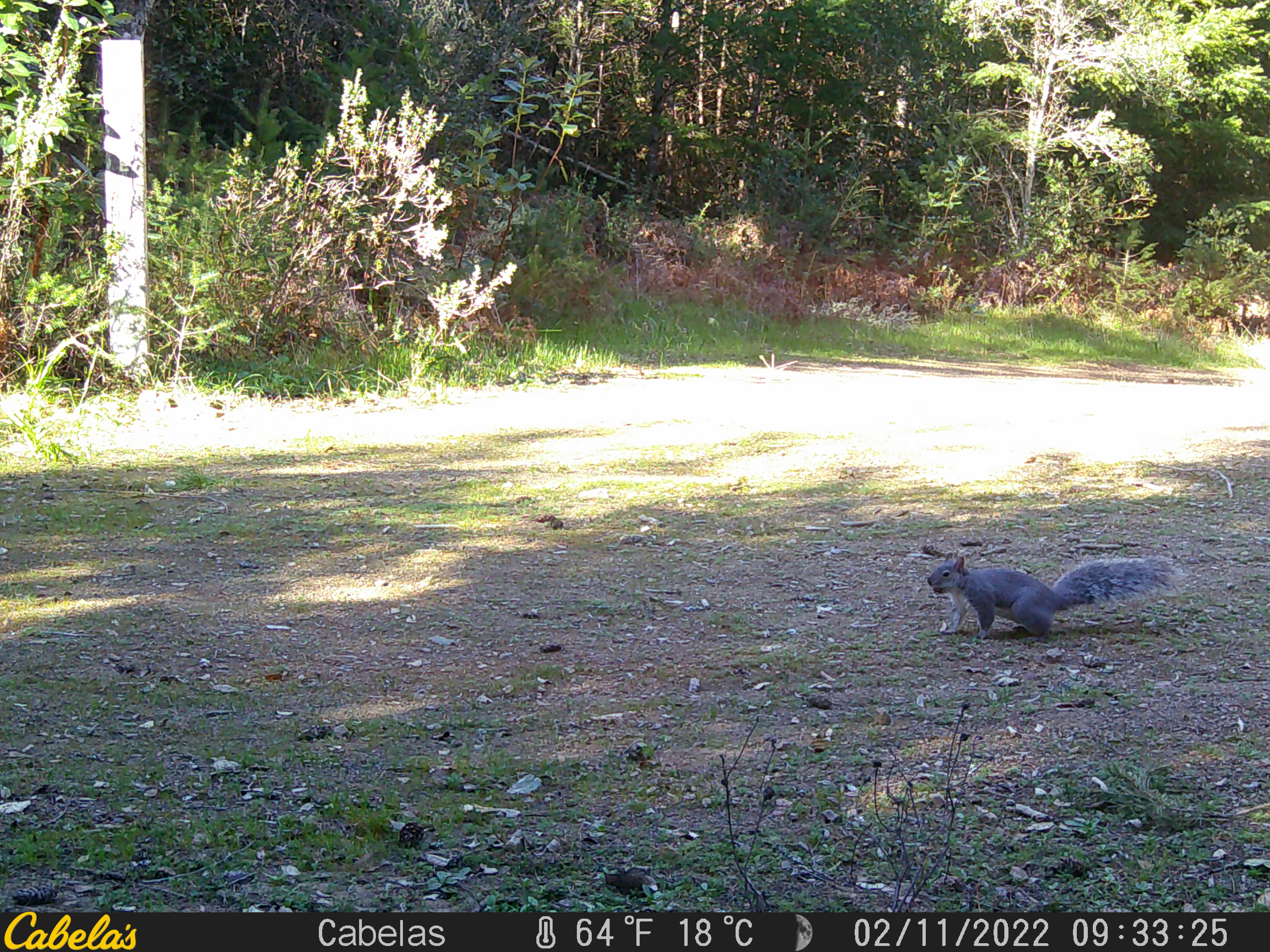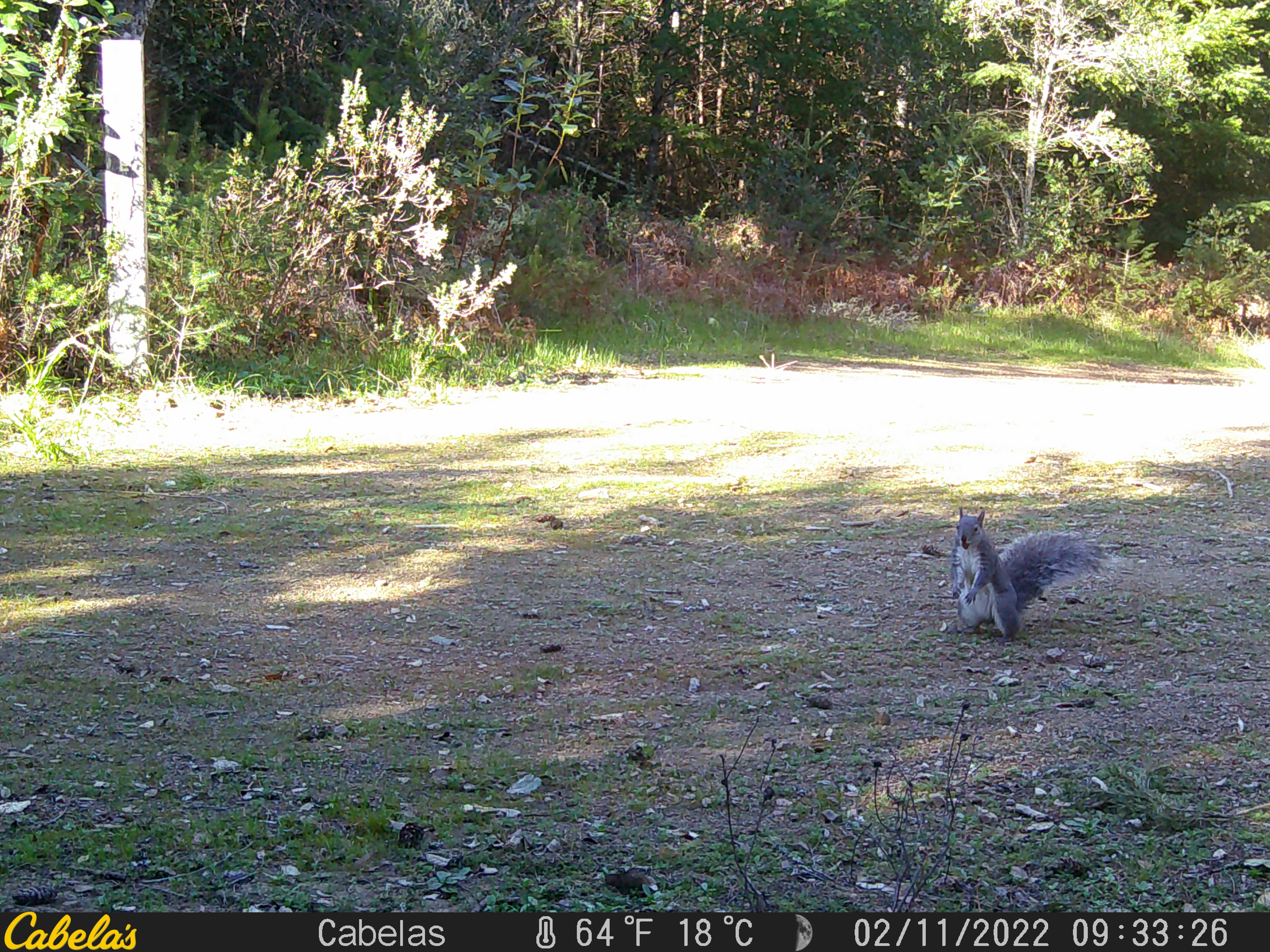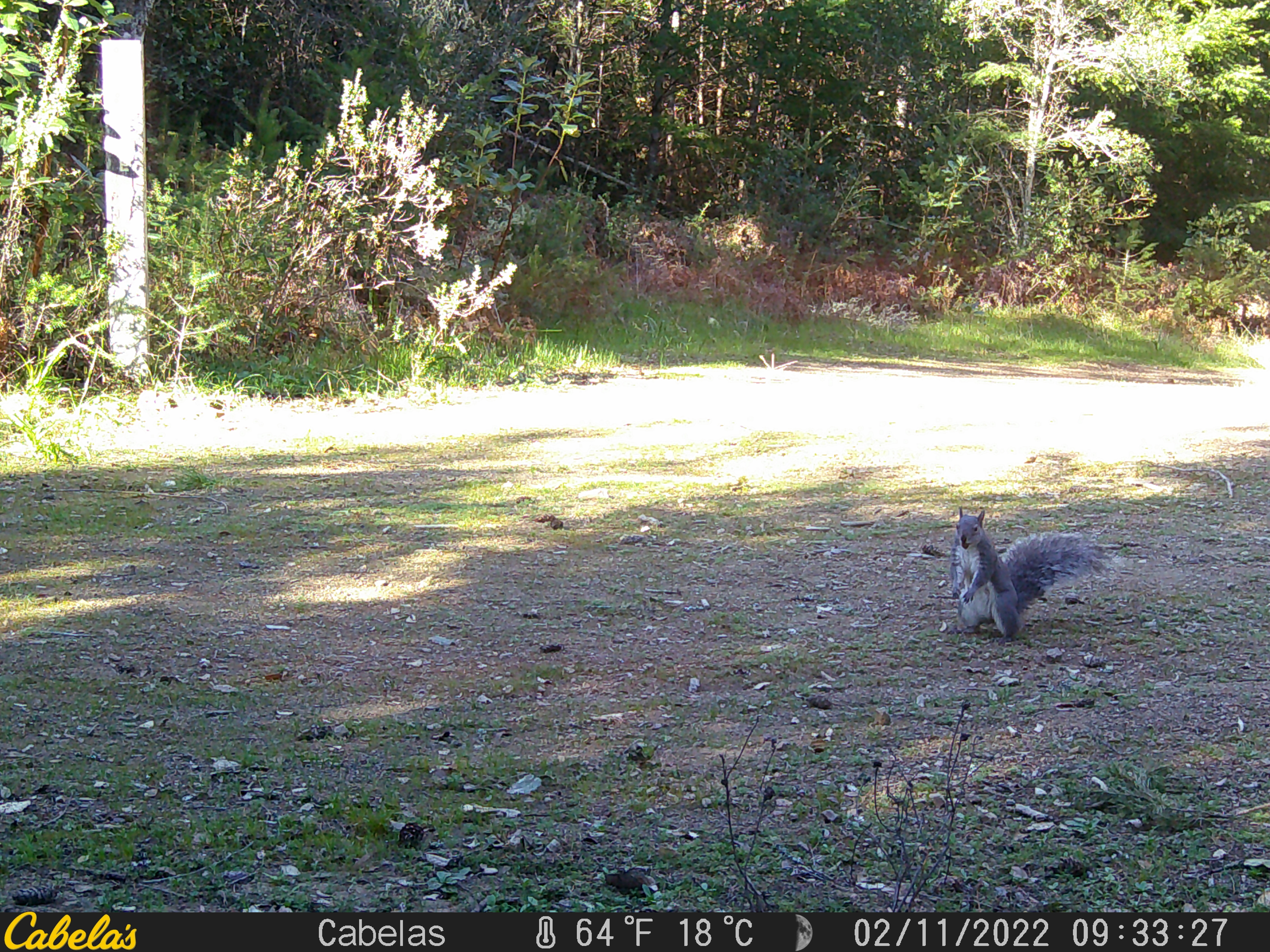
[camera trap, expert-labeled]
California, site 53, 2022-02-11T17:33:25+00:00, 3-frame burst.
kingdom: Animalia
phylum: Chordata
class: Mammalia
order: Rodentia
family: Sciuridae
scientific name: Sciuridae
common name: squirrel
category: unknown squirrel